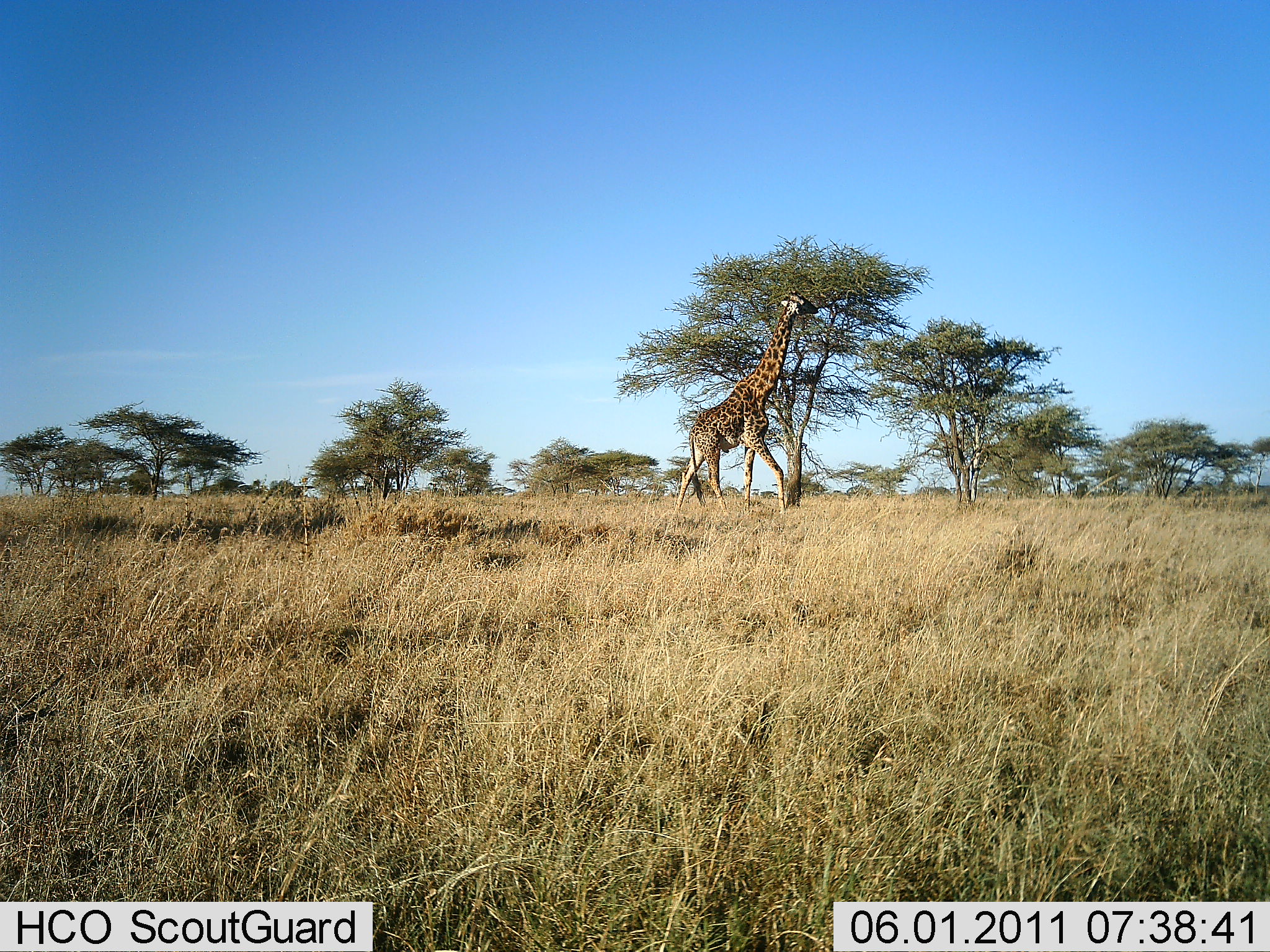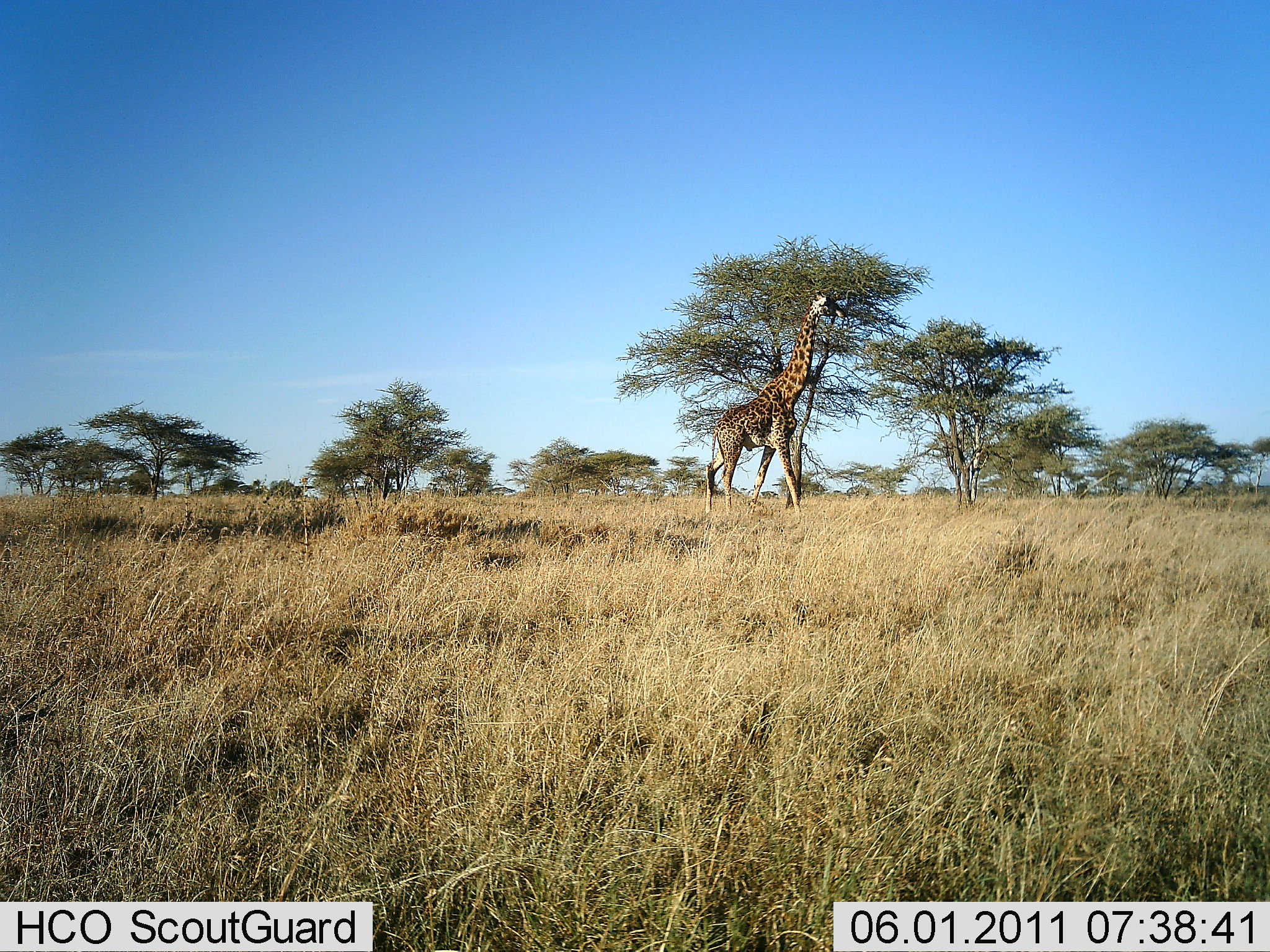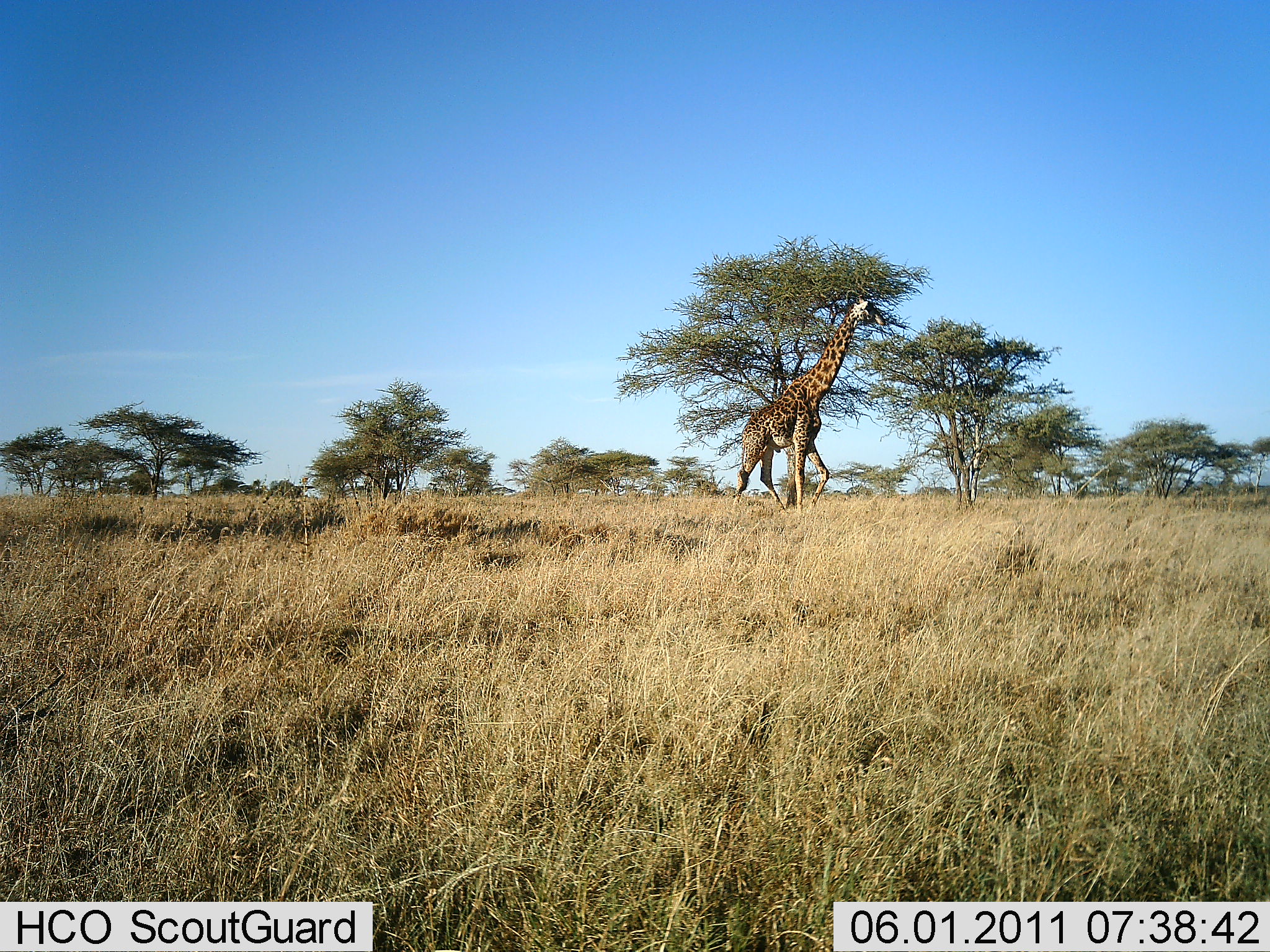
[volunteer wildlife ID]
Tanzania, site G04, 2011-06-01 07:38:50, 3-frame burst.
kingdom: Animalia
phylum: Chordata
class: Mammalia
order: Artiodactyla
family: Giraffidae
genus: Giraffa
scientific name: Giraffa camelopardalis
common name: giraffe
Giraffe (Giraffa camelopardalis), count 1. Behavior (volunteer vote fractions): standing 14%, resting 0%, moving 71%, interacting 0%. Young present (vote fraction): 0%. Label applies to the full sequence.